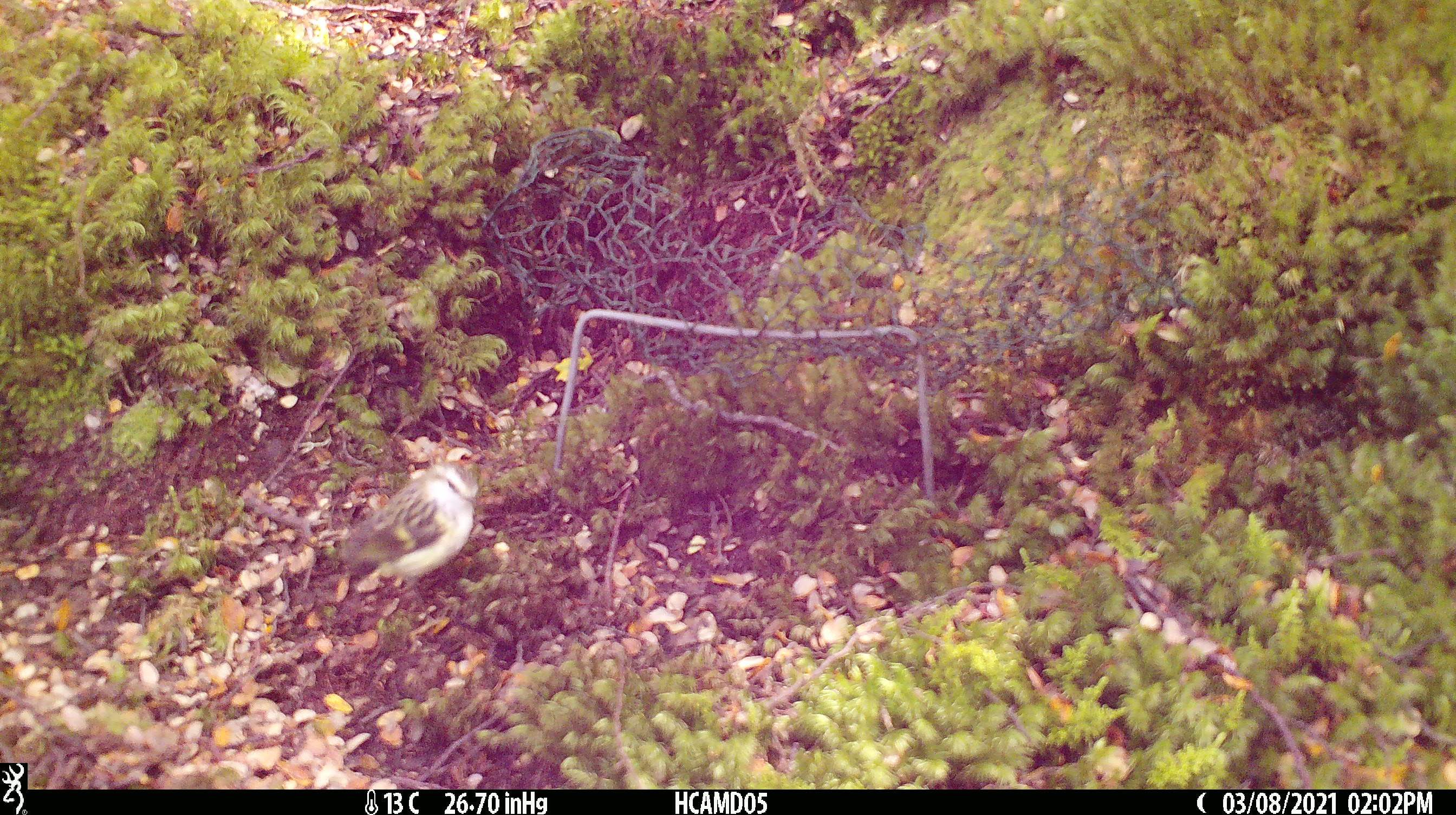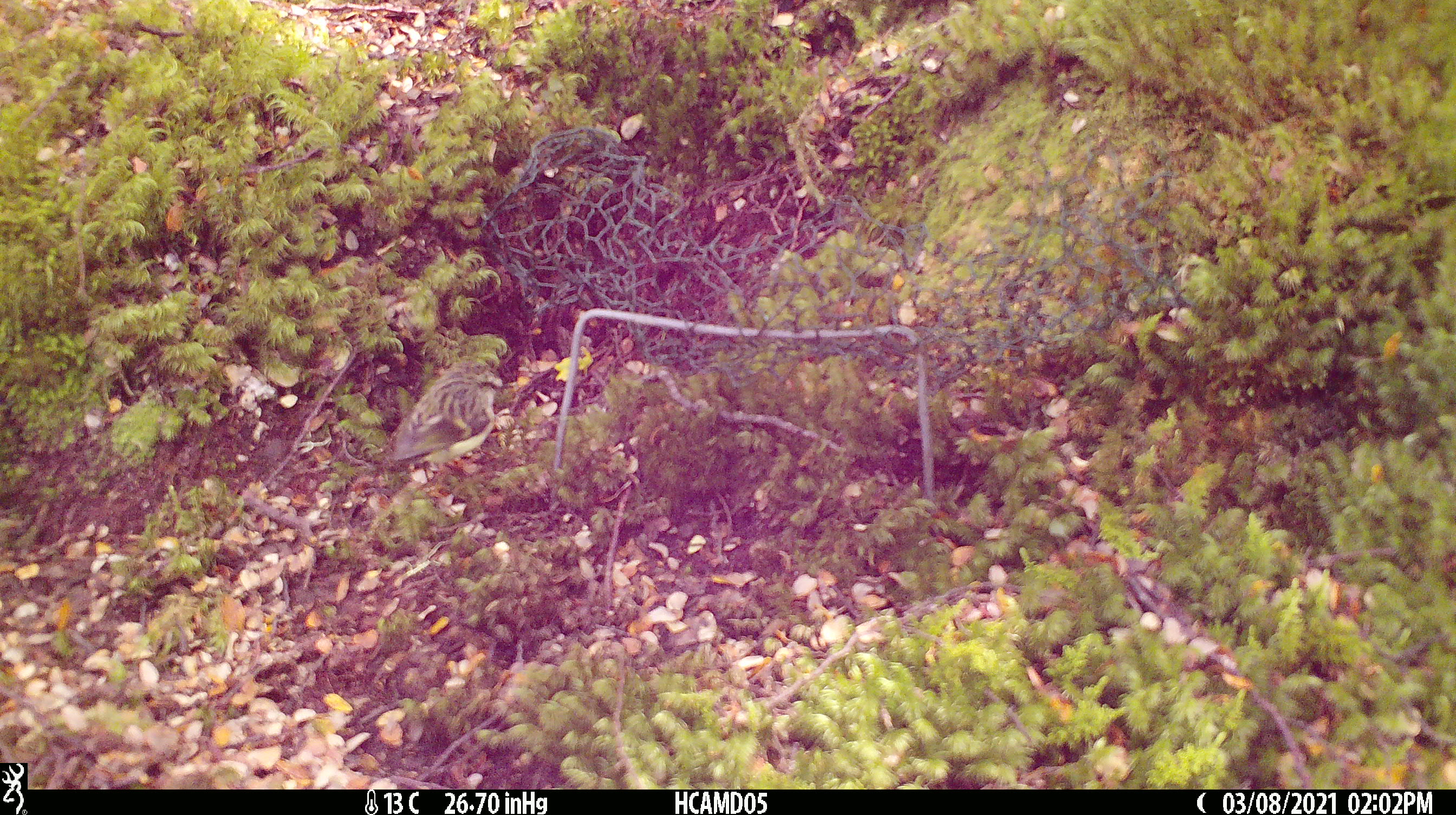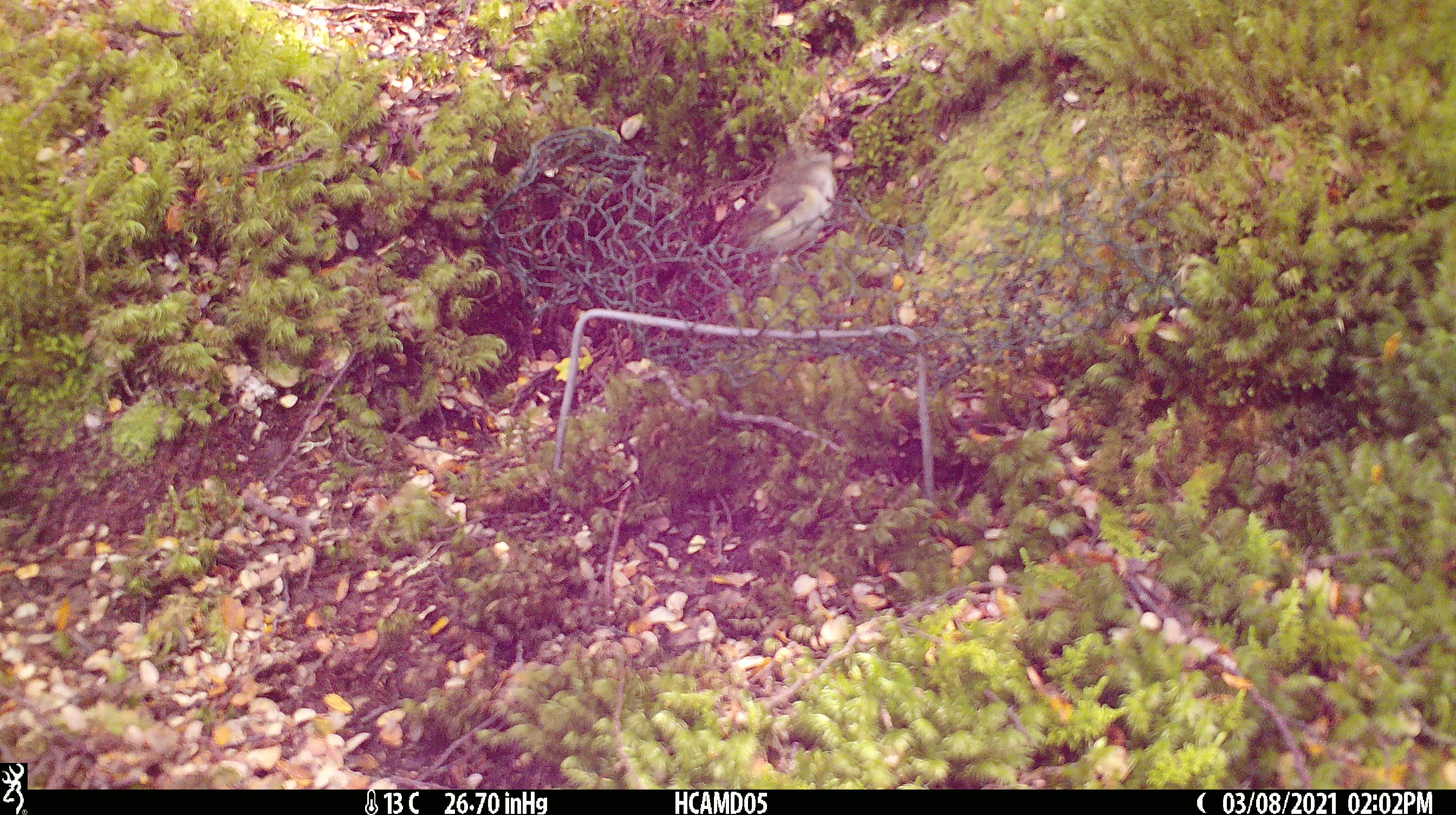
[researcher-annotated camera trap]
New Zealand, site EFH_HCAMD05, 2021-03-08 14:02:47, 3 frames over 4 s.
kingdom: Animalia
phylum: Chordata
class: Aves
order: Passeriformes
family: Acanthisittidae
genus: Acanthisitta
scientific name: Acanthisitta chloris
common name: rifleman